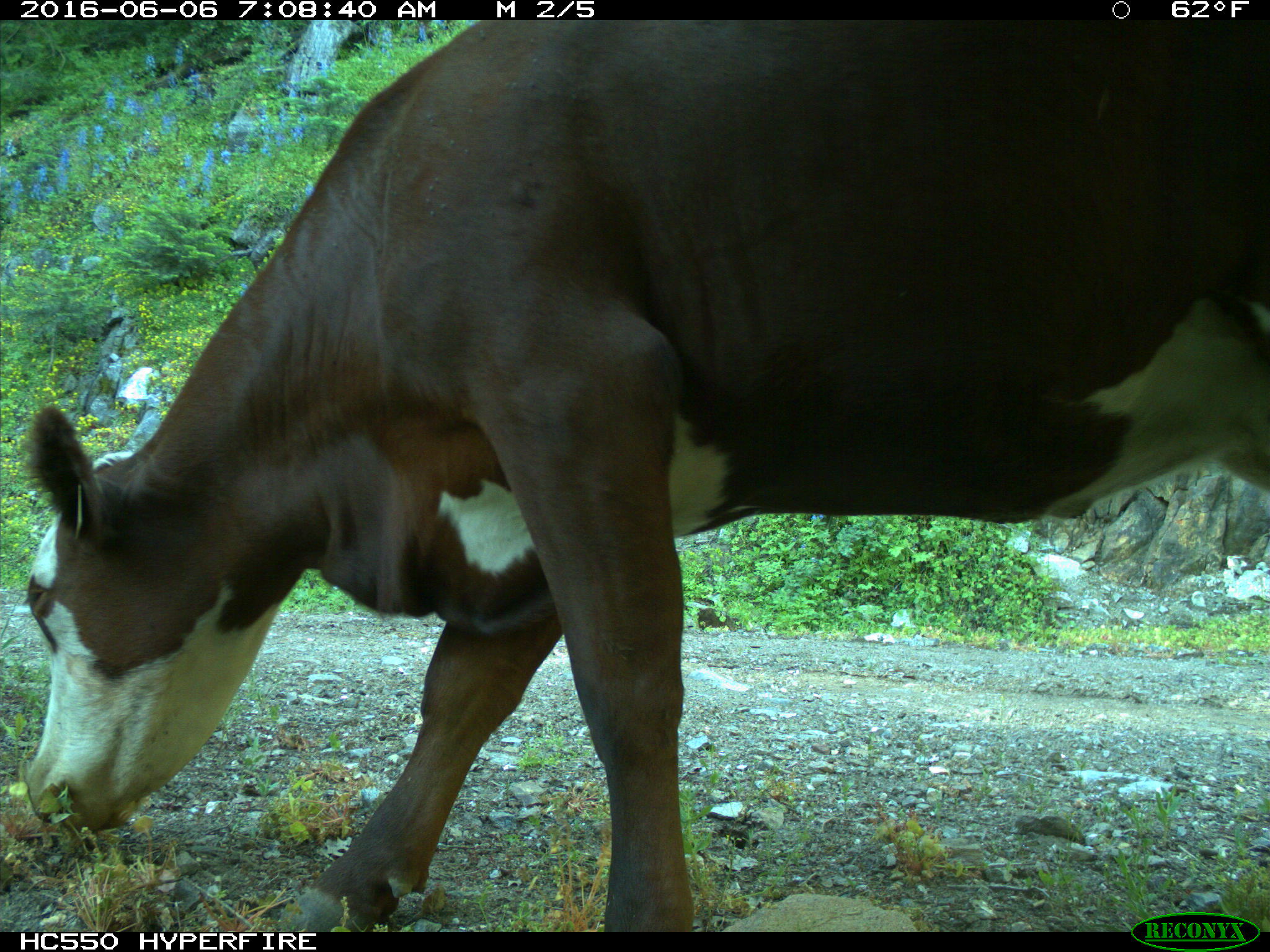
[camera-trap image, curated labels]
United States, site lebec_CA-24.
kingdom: Animalia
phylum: Chordata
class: Mammalia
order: Artiodactyla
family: Bovidae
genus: Bos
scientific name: Bos taurus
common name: domestic cow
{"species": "Bos taurus (domestic cow)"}